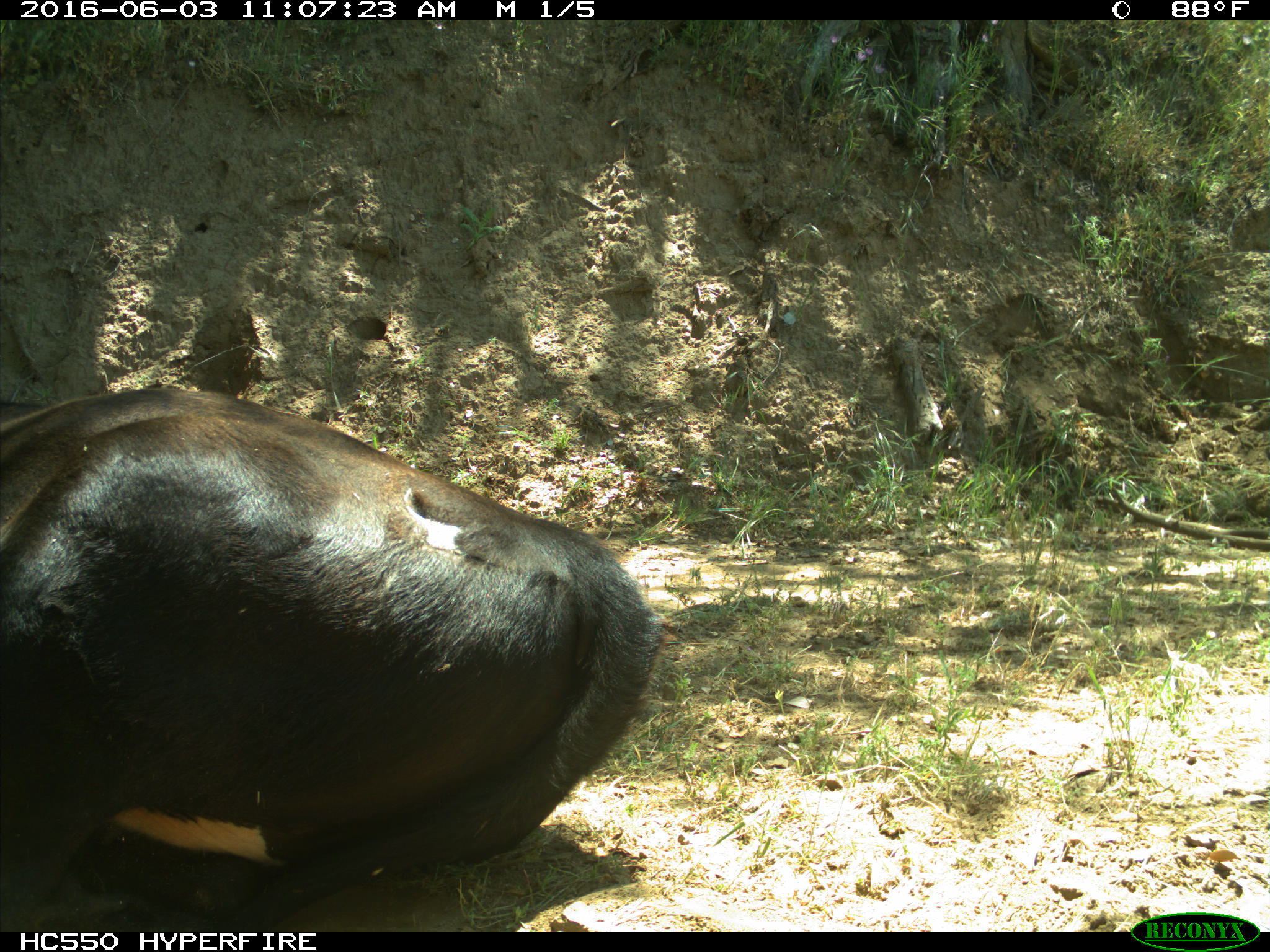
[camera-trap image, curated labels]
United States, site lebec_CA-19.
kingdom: Animalia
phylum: Chordata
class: Mammalia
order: Artiodactyla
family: Bovidae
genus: Bos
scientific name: Bos taurus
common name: domestic cow